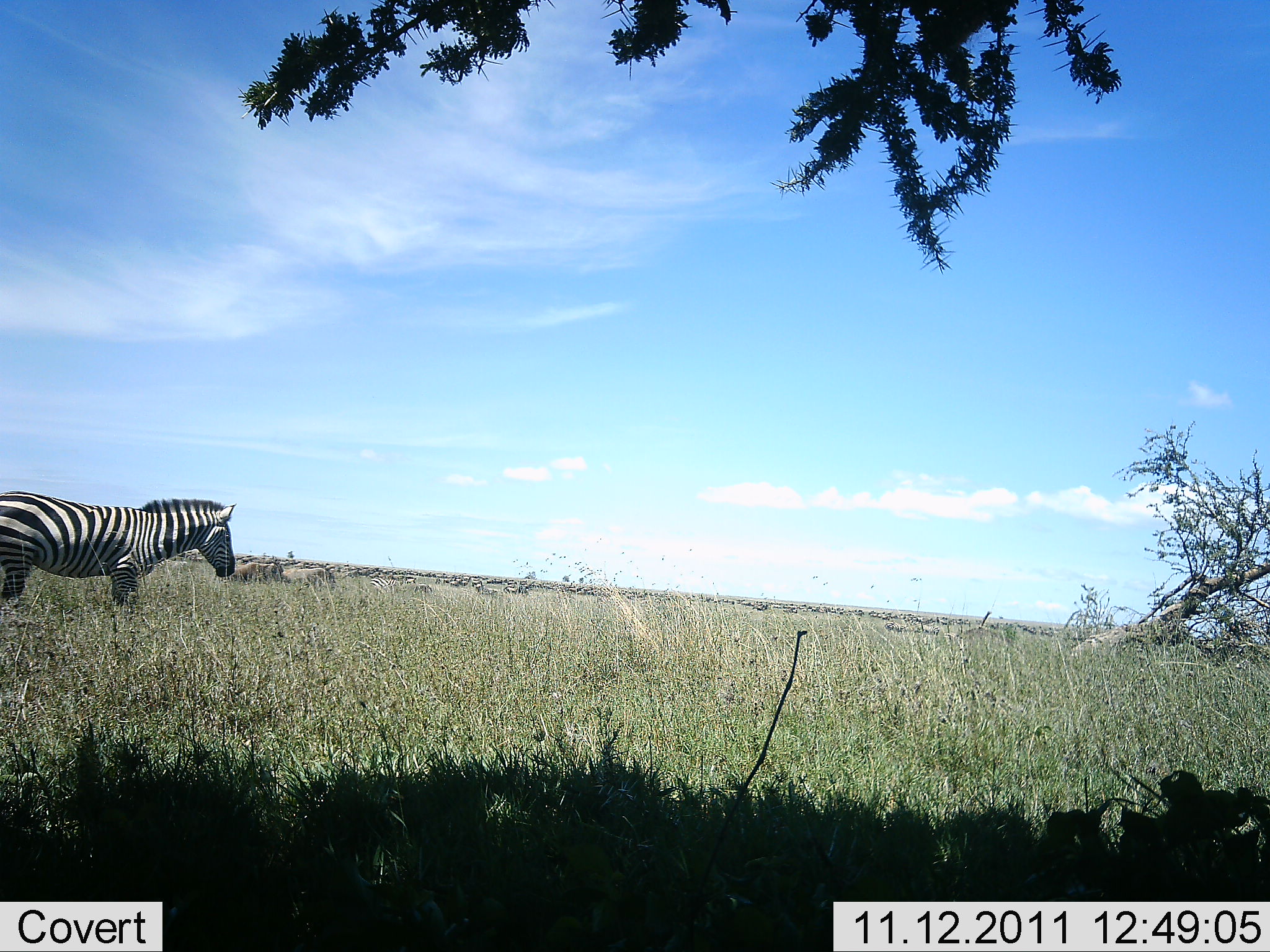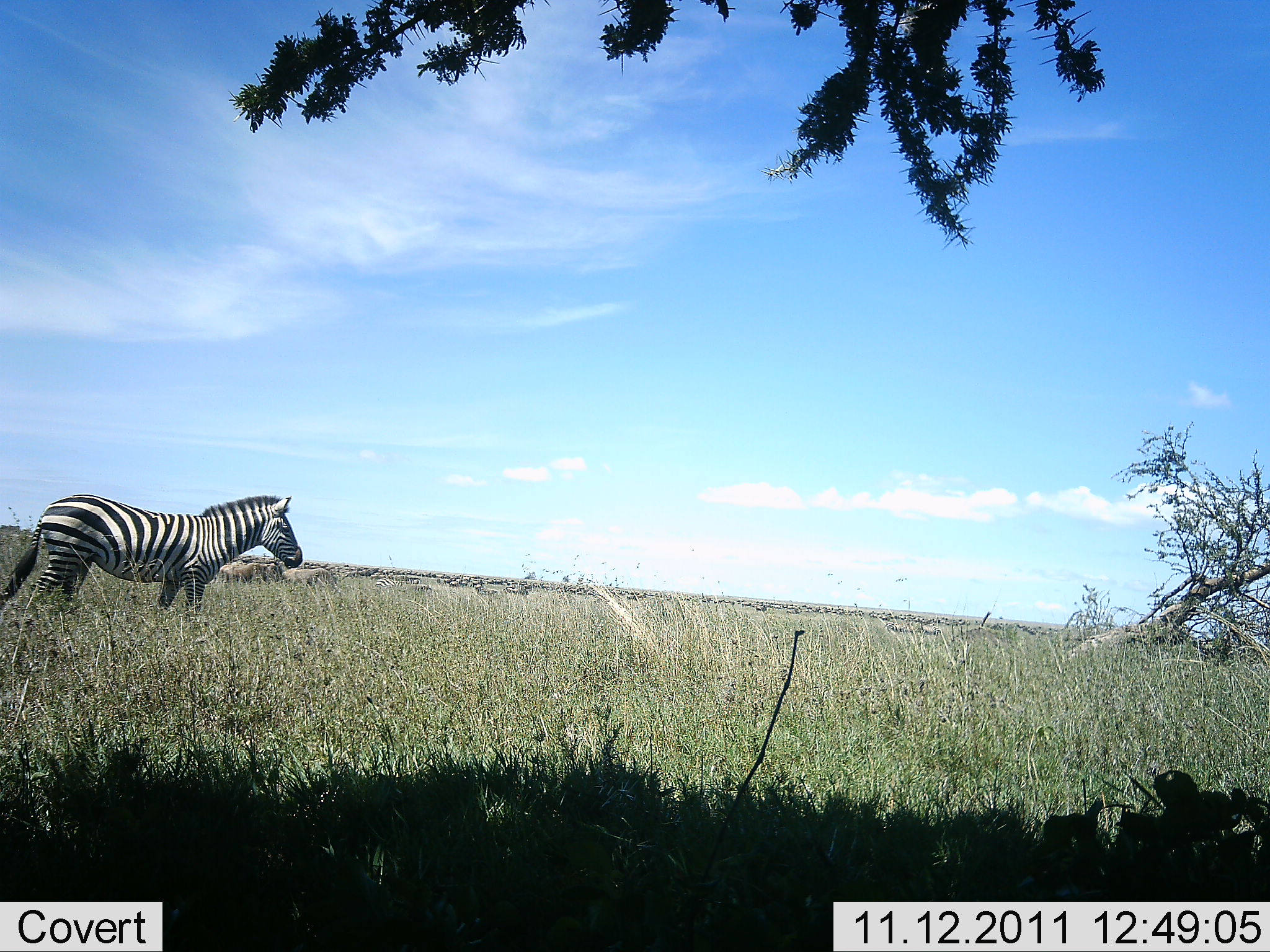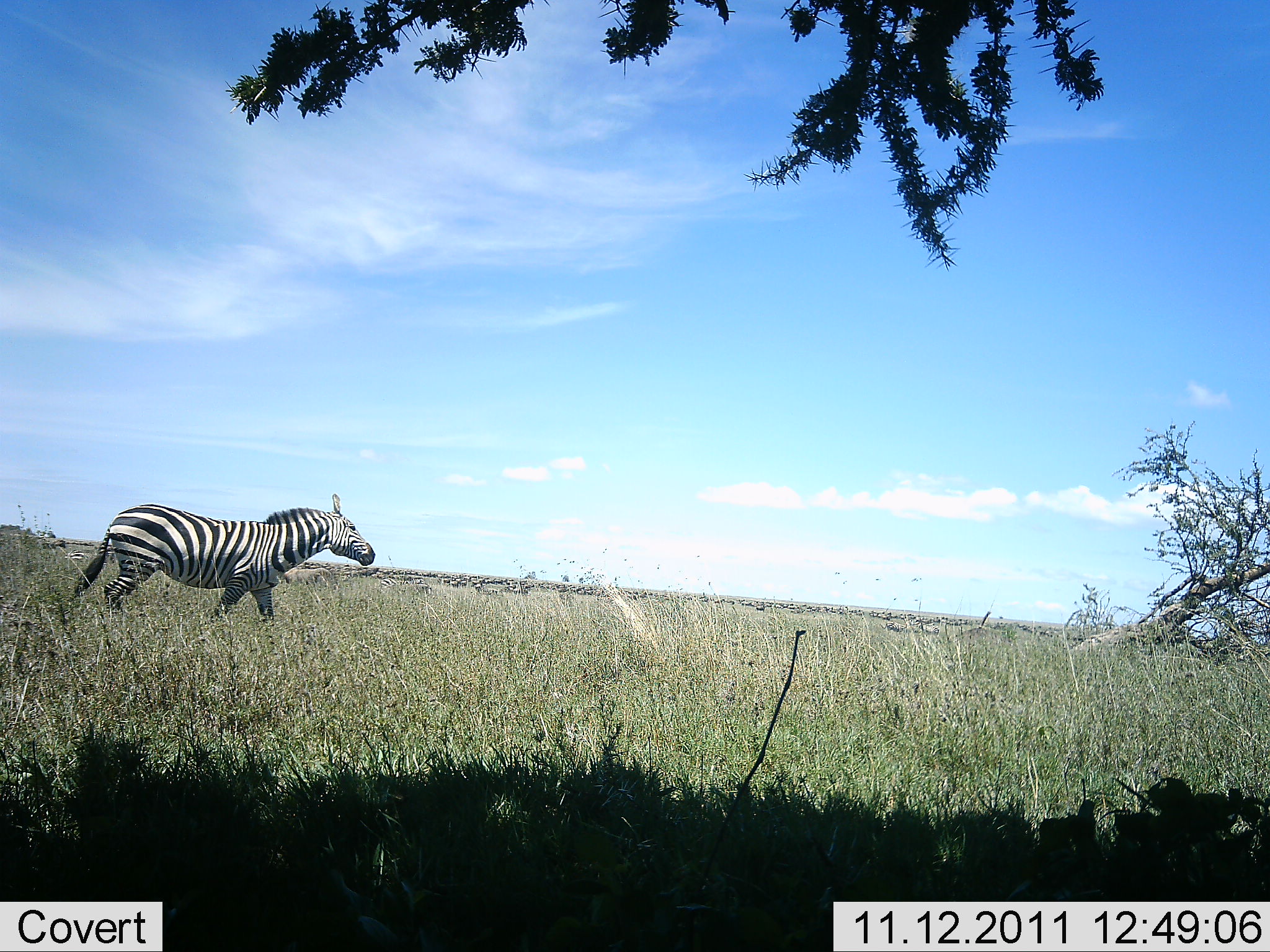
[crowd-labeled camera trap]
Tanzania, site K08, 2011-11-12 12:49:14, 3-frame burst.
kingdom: Animalia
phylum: Chordata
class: Mammalia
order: Perissodactyla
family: Equidae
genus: Equus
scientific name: Equus quagga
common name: plains zebra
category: zebra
Zebra (plains zebra) (Equus quagga), count 1. Behavior (volunteer vote fractions): standing 8%, resting 0%, moving 92%, interacting 0%. Young present (vote fraction): 0%. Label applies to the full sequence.